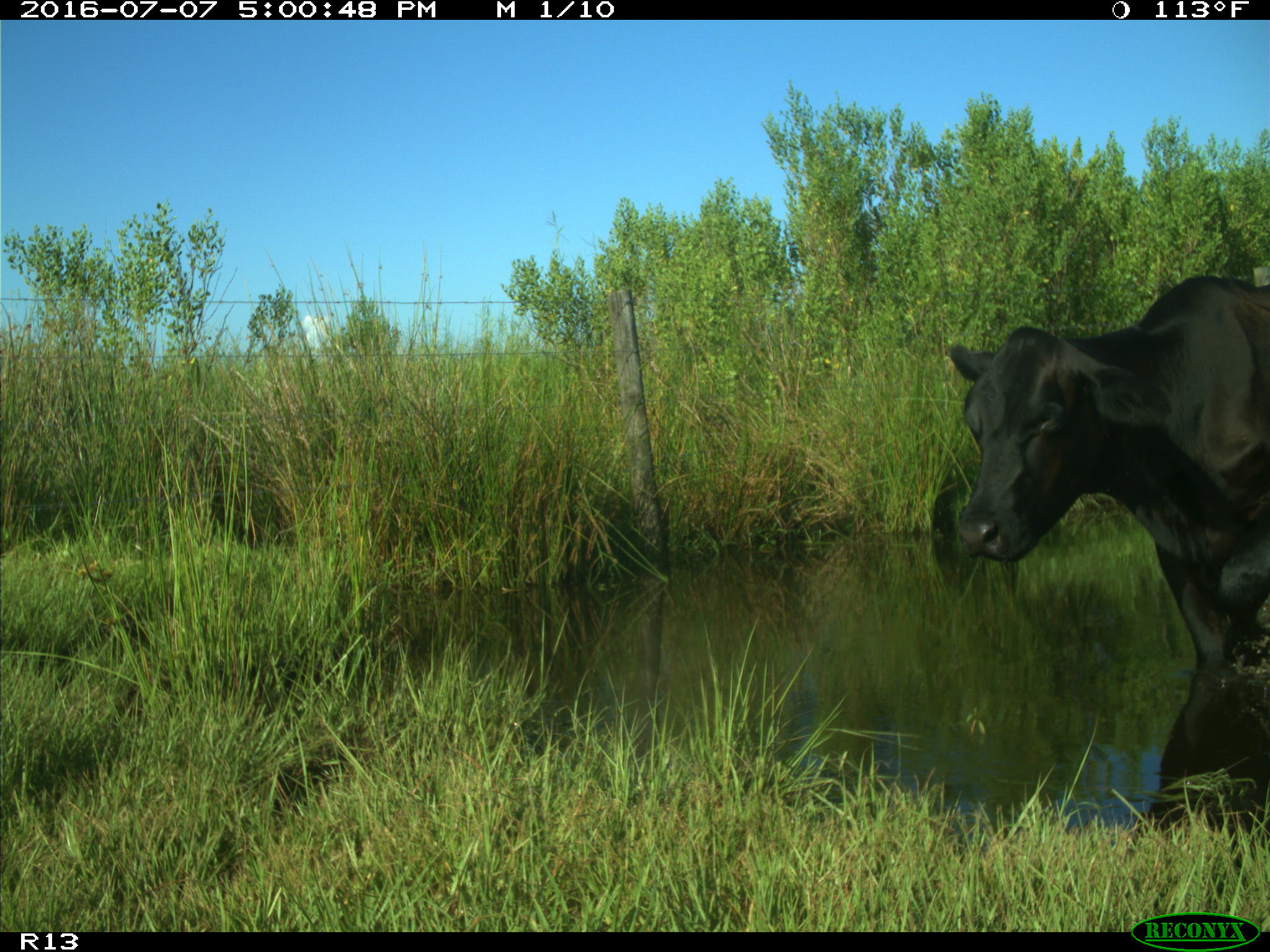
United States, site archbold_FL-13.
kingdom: Animalia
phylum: Chordata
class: Mammalia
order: Artiodactyla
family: Bovidae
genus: Bos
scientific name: Bos taurus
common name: domestic cow